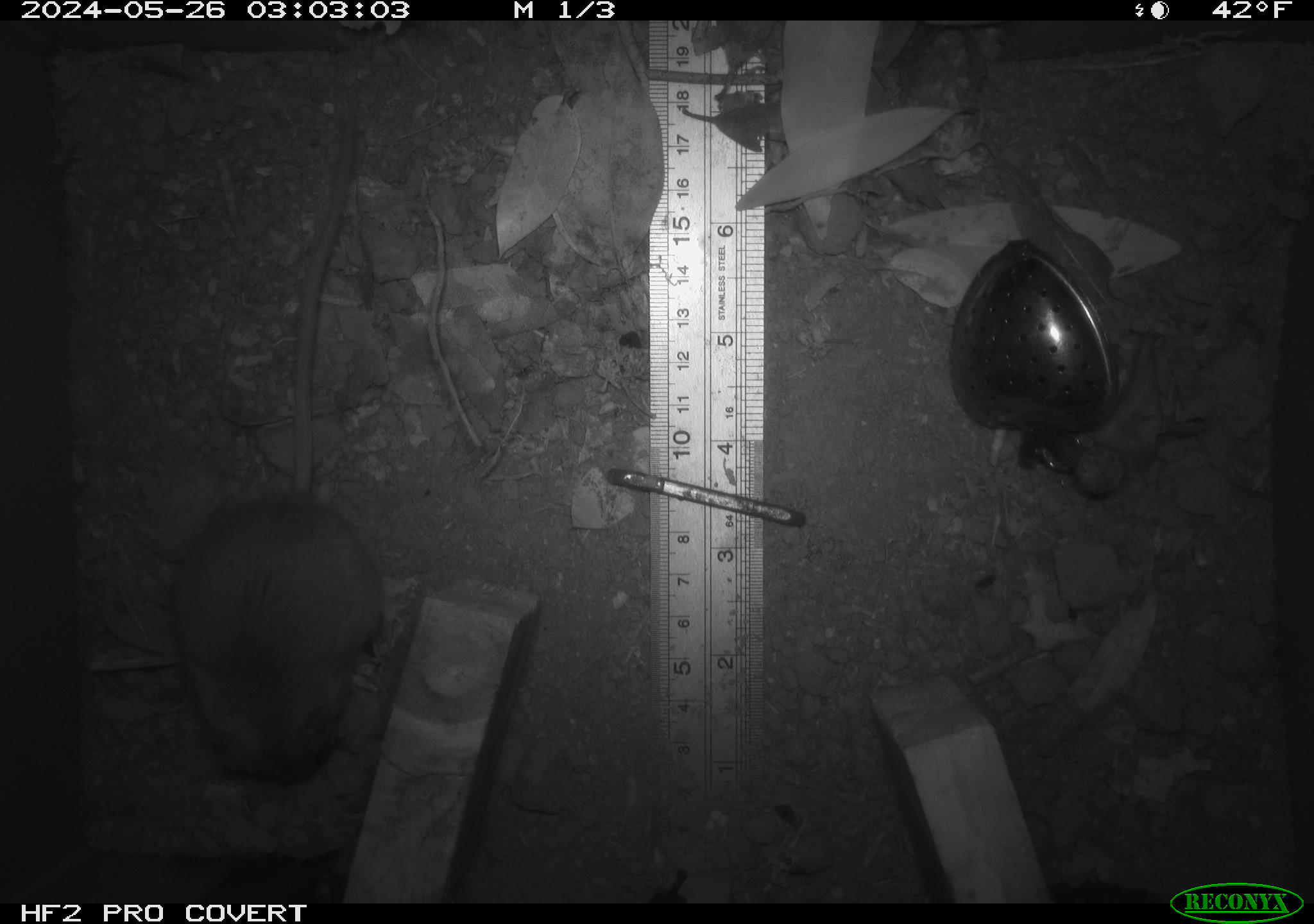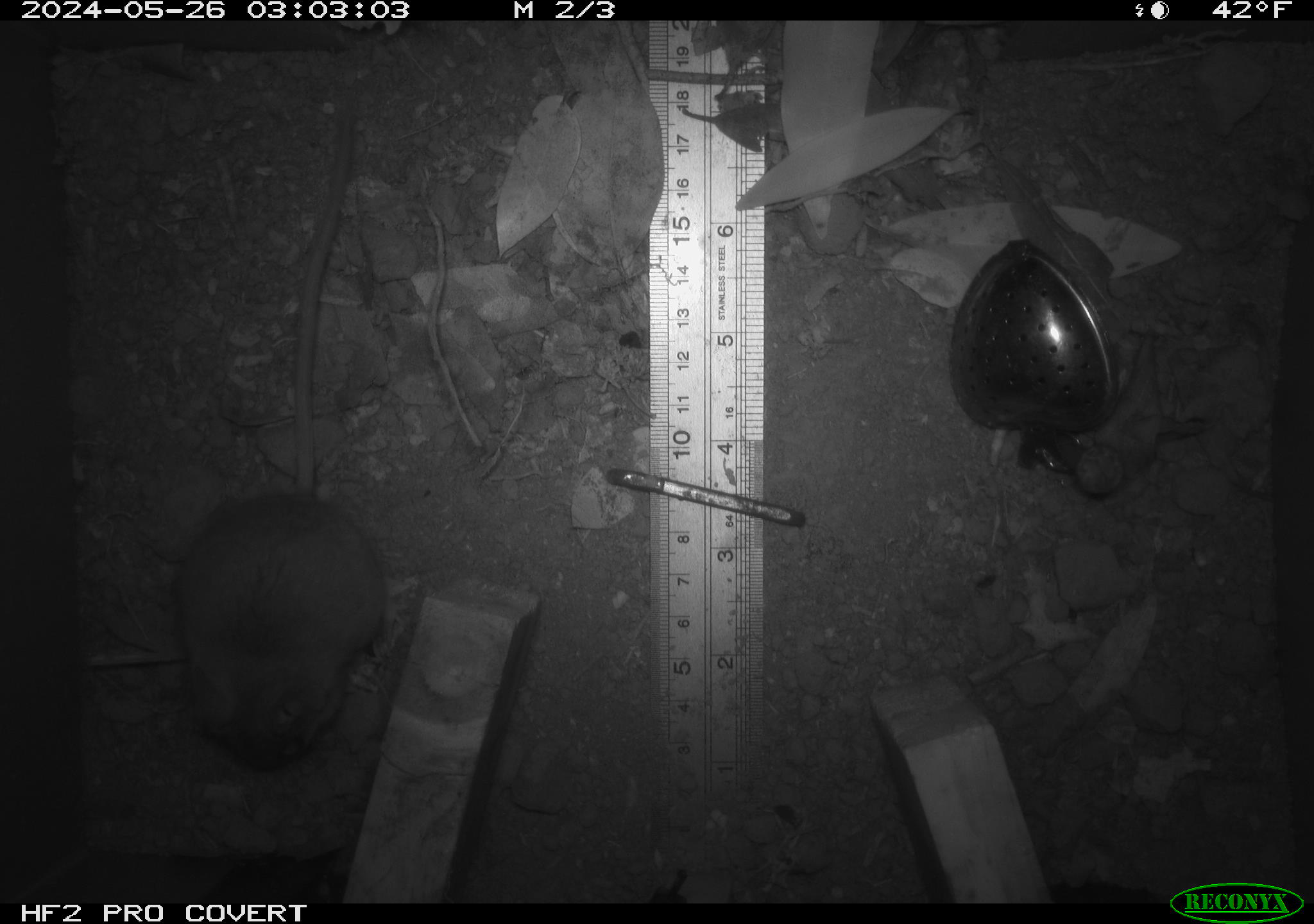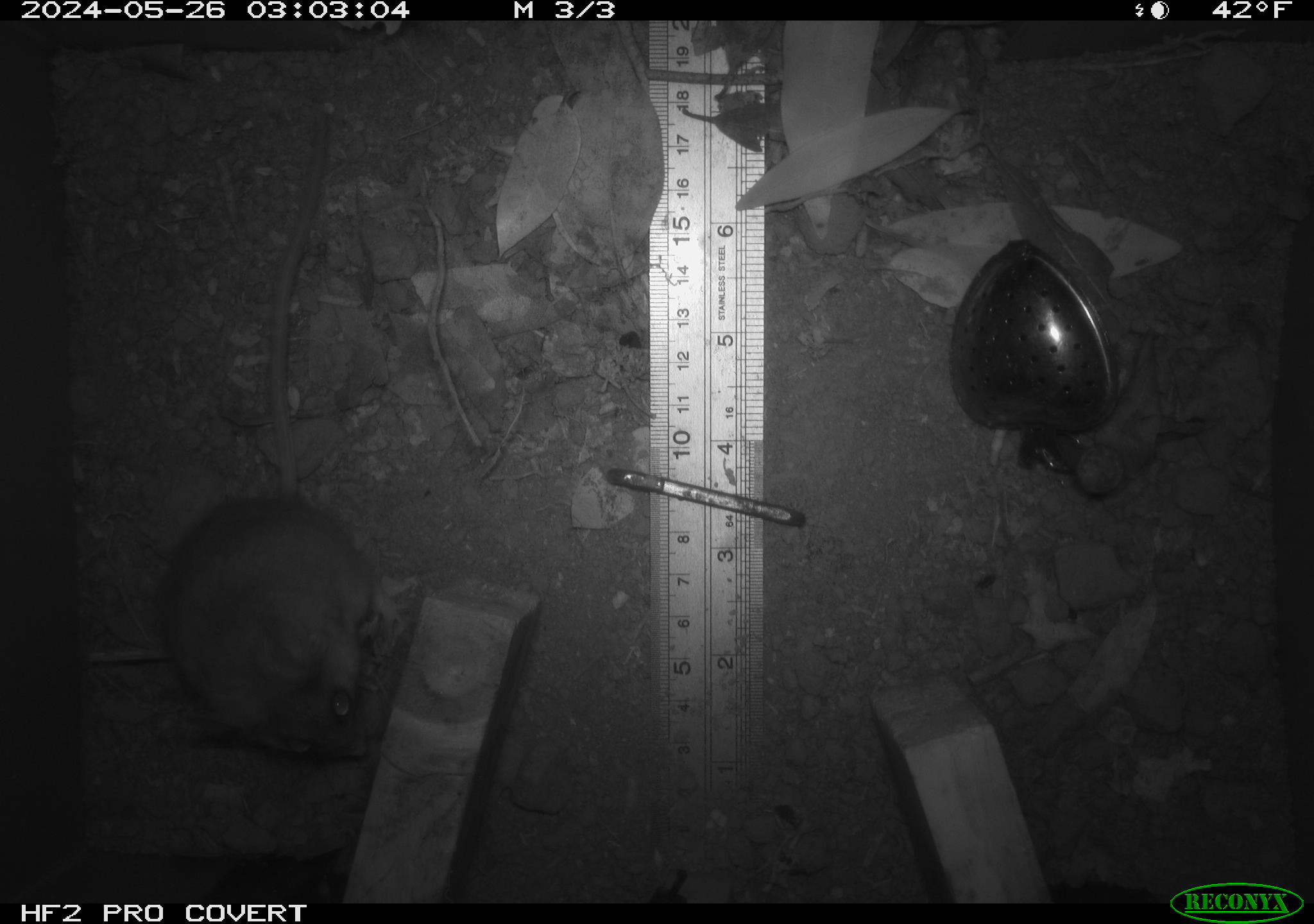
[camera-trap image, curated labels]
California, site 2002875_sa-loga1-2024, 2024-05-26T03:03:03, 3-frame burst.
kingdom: Animalia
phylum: Chordata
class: Mammalia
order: Rodentia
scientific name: Rodentia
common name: rodent